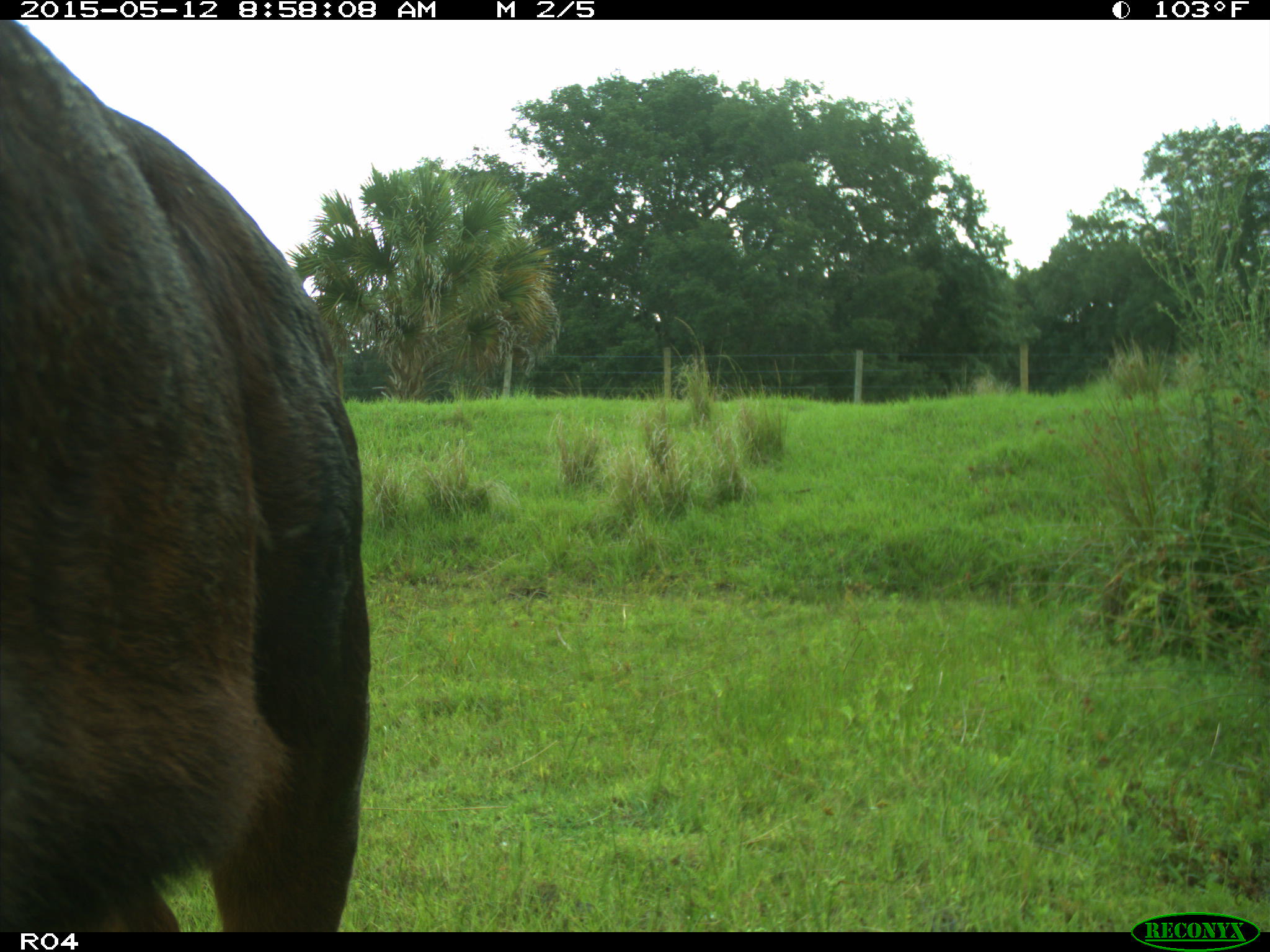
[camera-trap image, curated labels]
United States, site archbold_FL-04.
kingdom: Animalia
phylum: Chordata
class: Mammalia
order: Artiodactyla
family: Bovidae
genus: Bos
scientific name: Bos taurus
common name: domestic cow